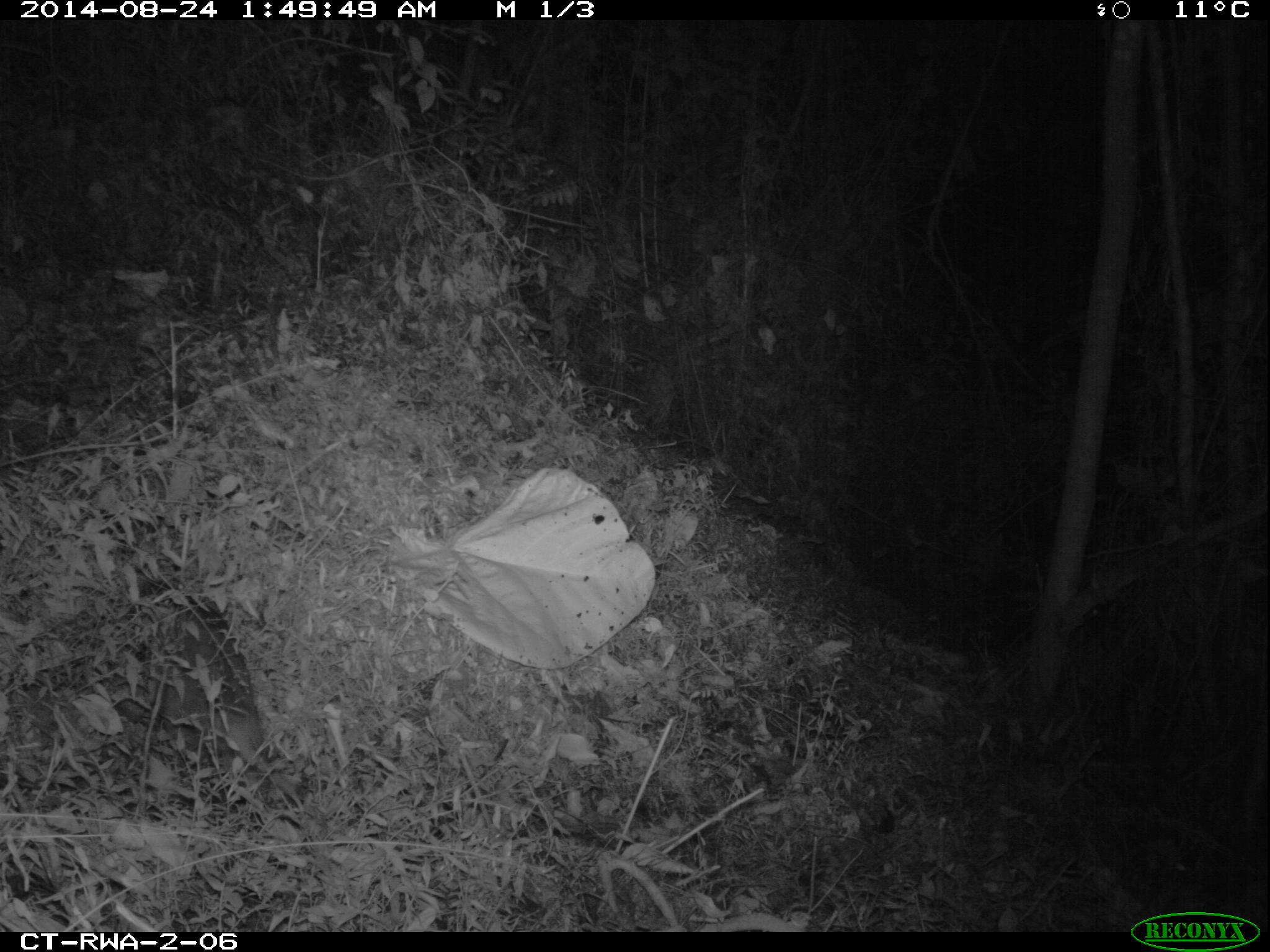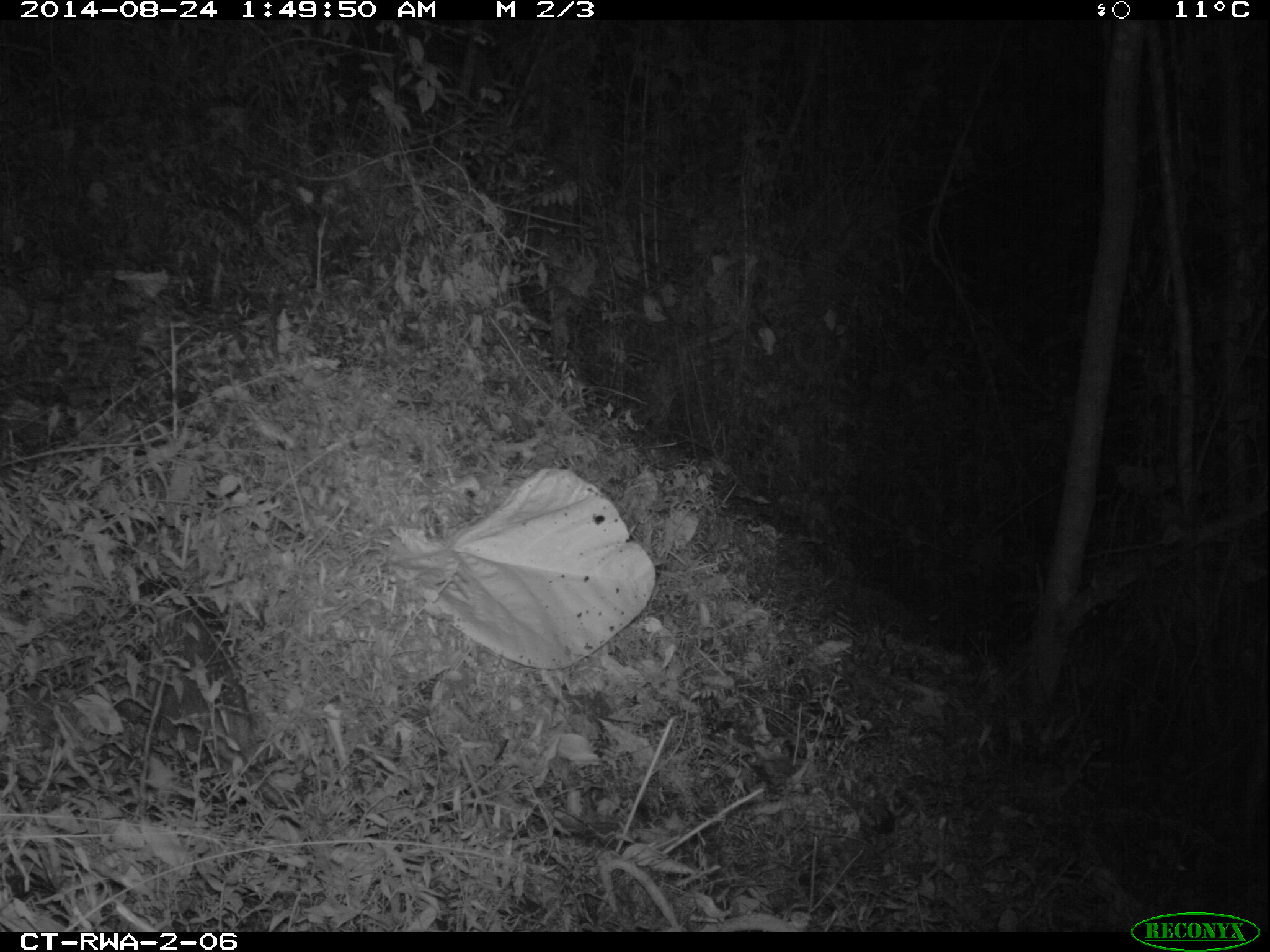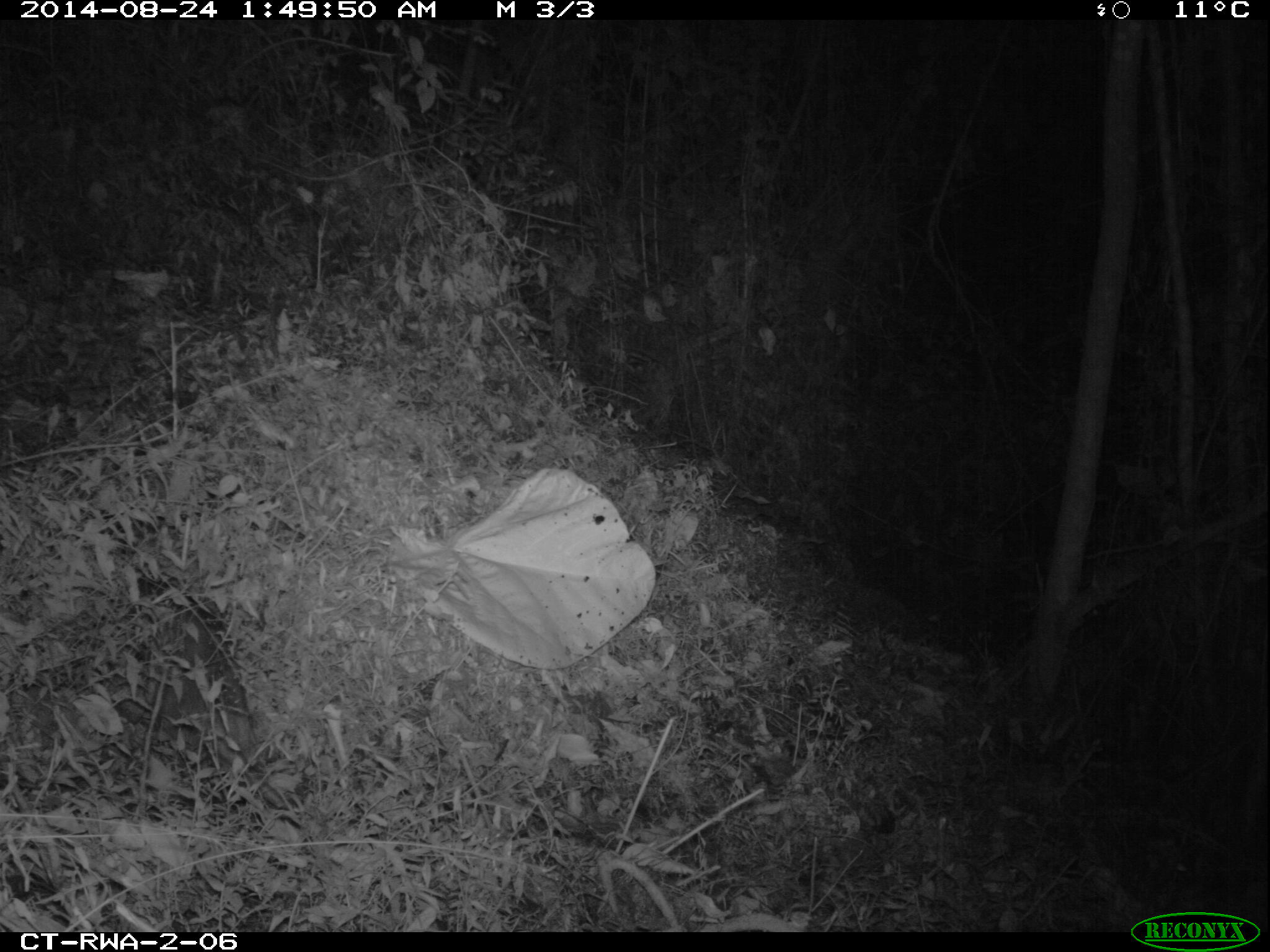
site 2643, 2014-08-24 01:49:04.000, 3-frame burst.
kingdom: Animalia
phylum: Chordata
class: Mammalia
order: Rodentia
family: Nesomyidae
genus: Cricetomys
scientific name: Cricetomys gambianus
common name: african giant pouched rat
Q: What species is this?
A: Cricetomys gambianus (african giant pouched rat).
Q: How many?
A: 1.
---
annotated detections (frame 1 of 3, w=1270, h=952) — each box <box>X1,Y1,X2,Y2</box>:
cricetomys gambianus: <box>123,583,305,807</box>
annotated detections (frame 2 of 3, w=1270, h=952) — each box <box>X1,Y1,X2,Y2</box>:
cricetomys gambianus: <box>137,589,289,813</box>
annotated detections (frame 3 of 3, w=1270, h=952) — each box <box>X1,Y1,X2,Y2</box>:
cricetomys gambianus: <box>122,573,291,810</box>